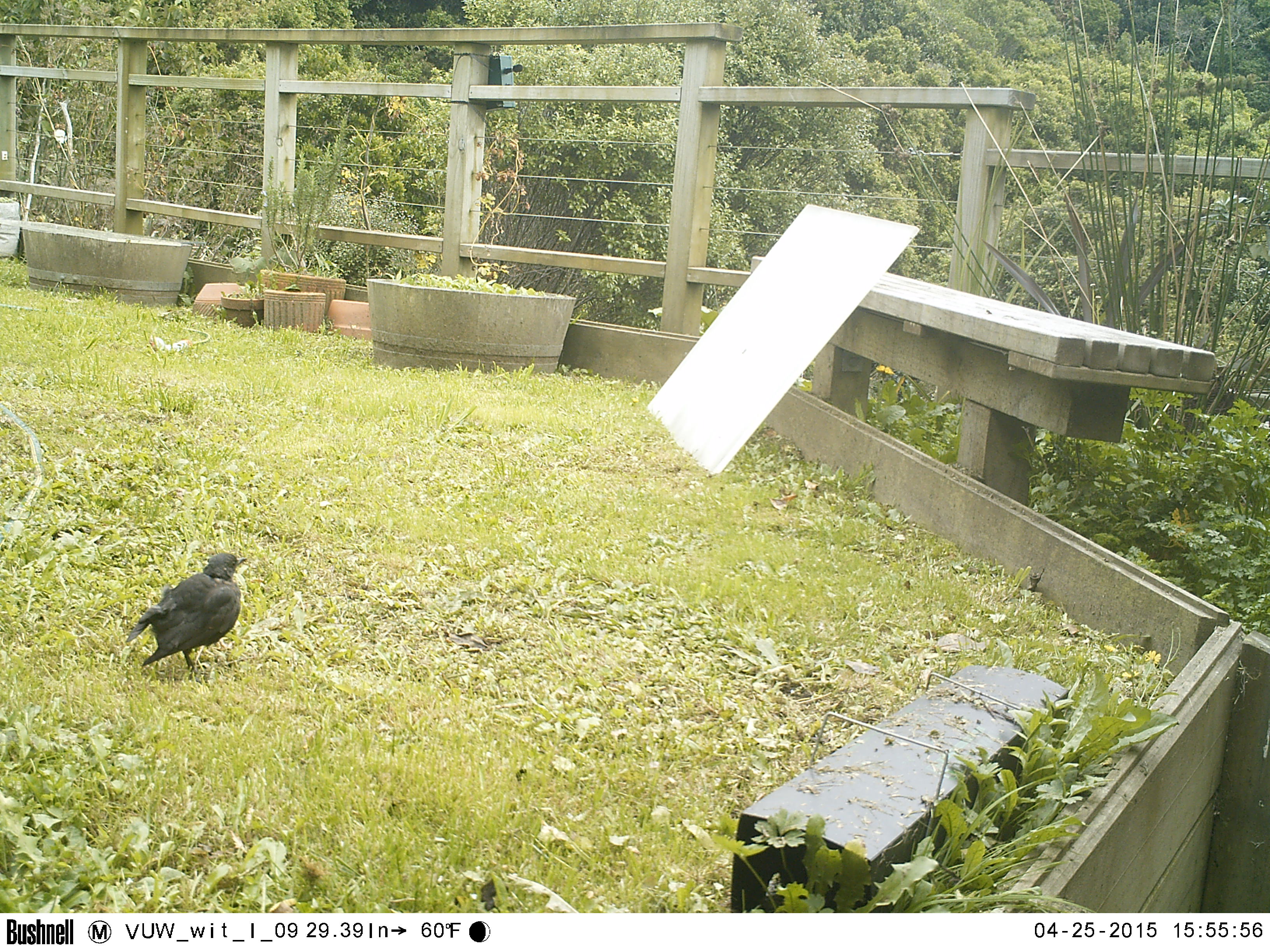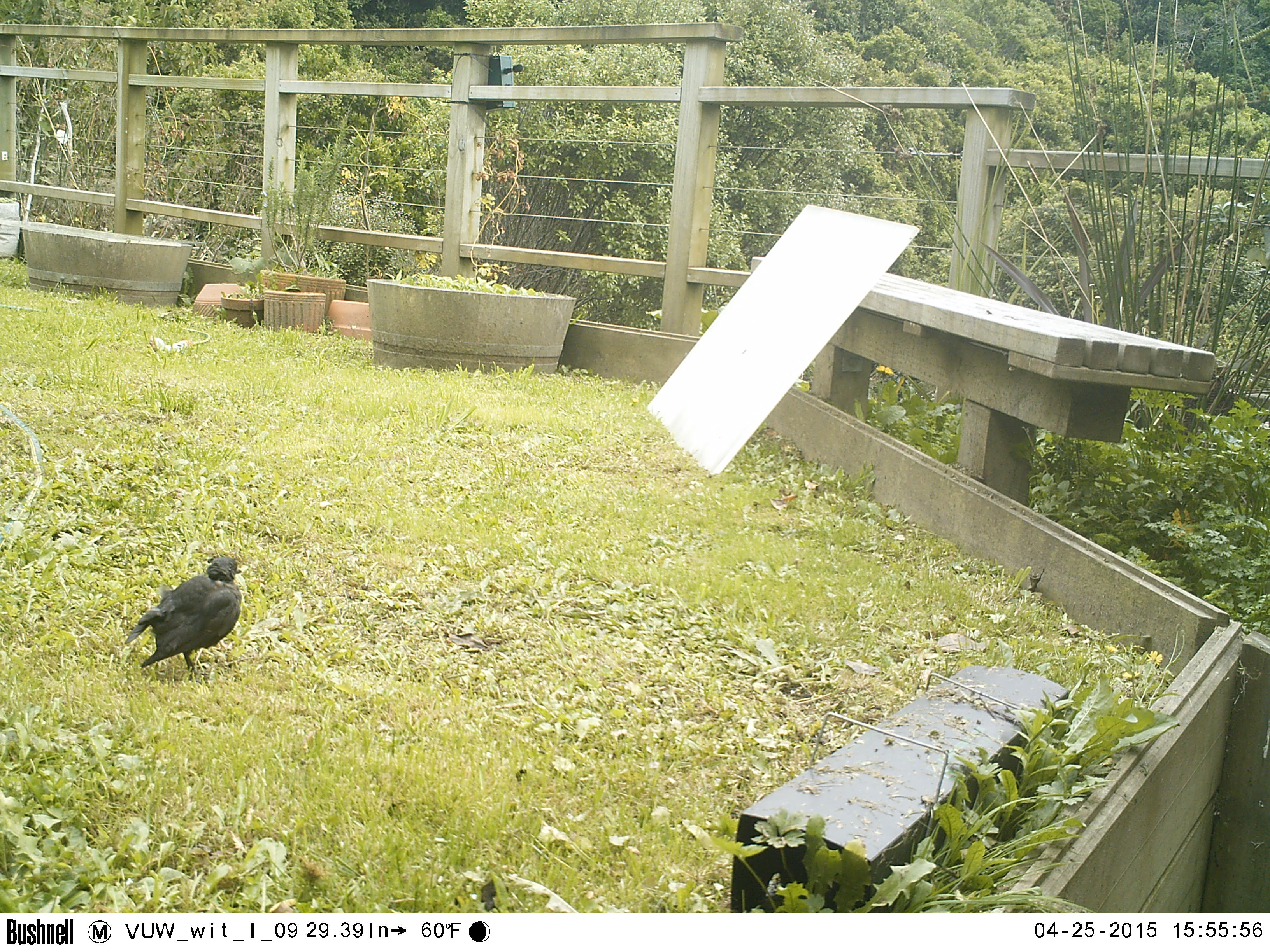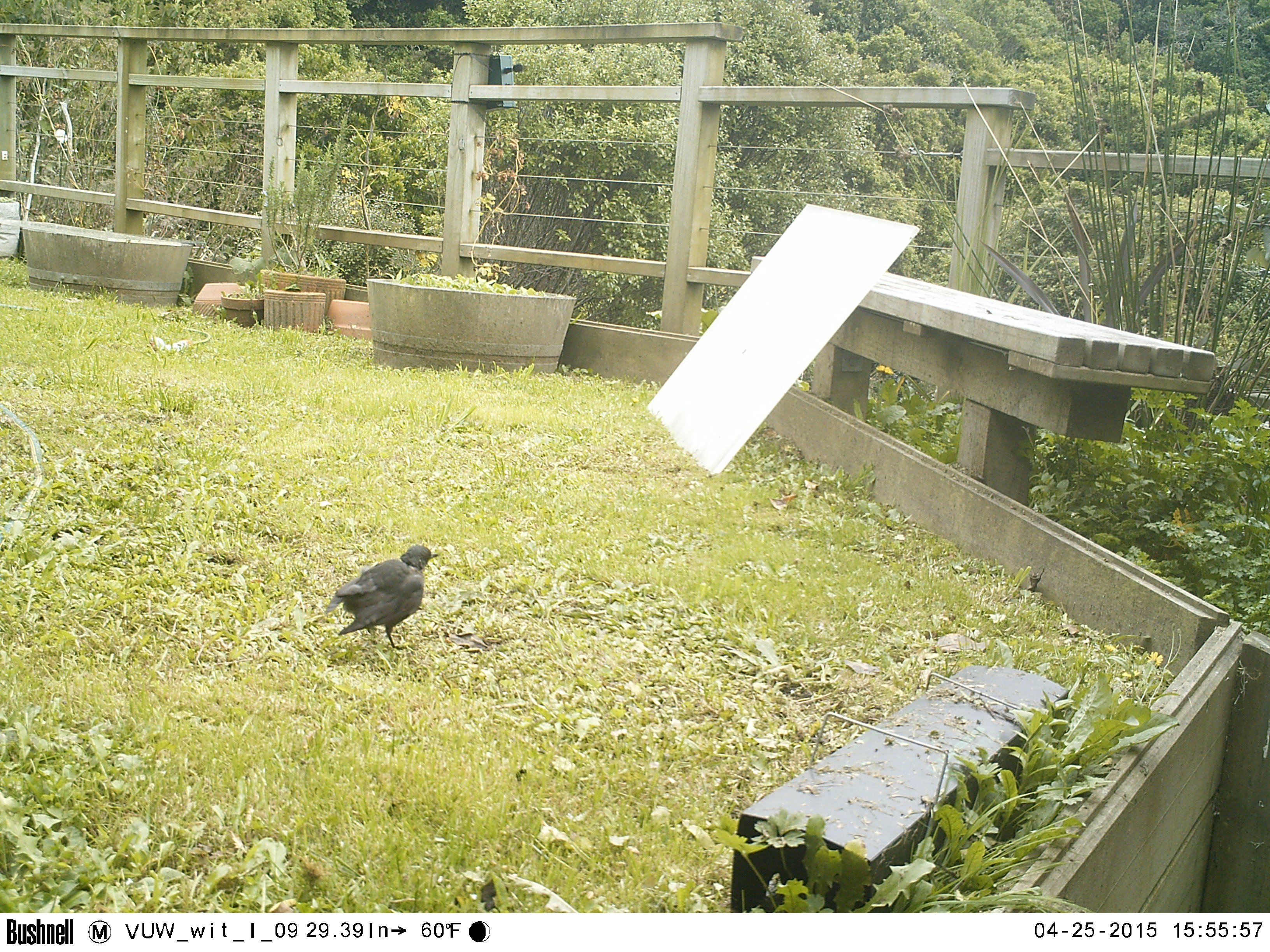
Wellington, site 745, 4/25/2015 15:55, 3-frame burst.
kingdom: Animalia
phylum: Chordata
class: Aves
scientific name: Aves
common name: bird